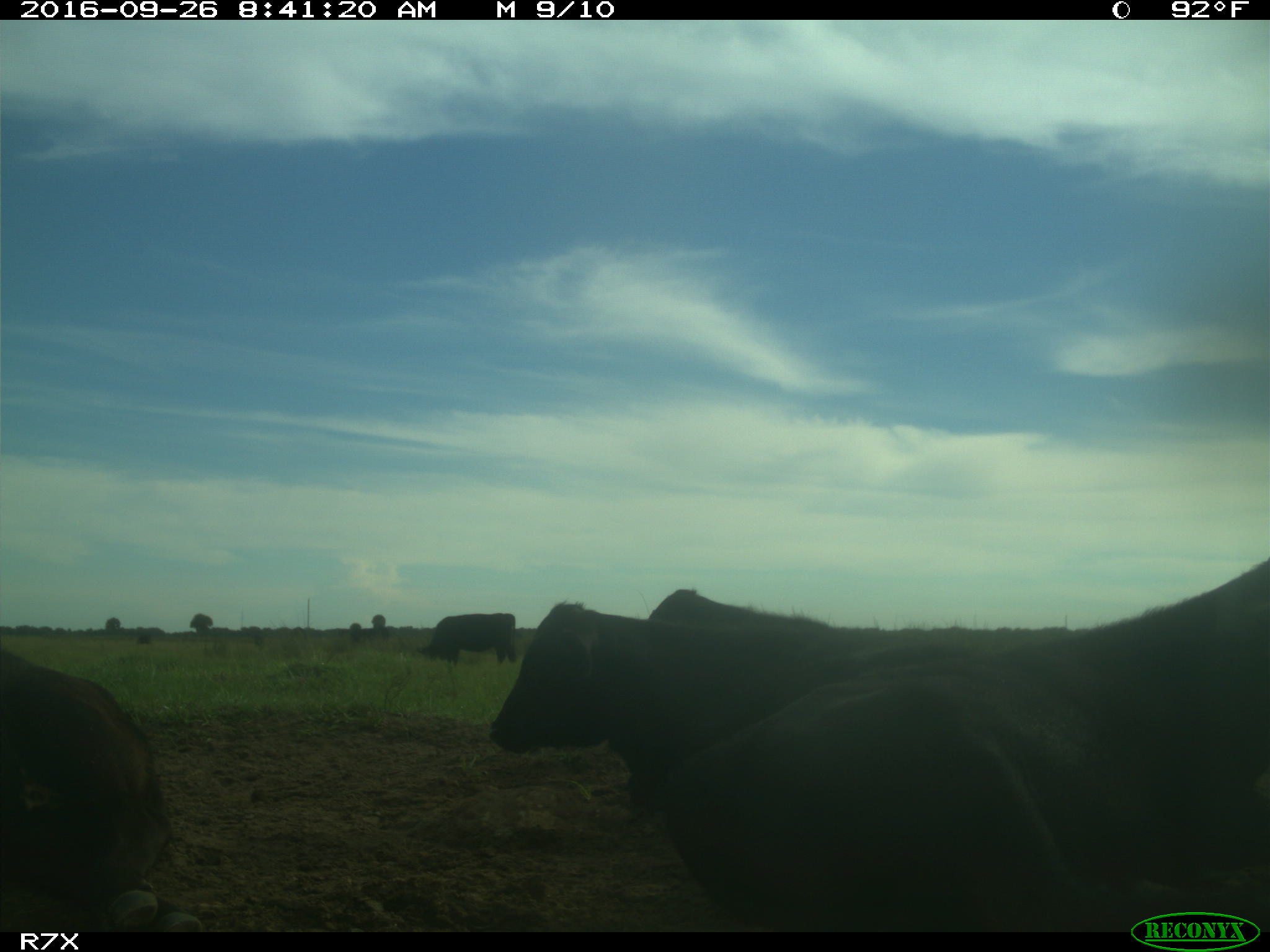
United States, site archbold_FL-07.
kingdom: Animalia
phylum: Chordata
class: Mammalia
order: Artiodactyla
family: Bovidae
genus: Bos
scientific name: Bos taurus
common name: domestic cow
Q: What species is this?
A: Bos taurus (domestic cow).